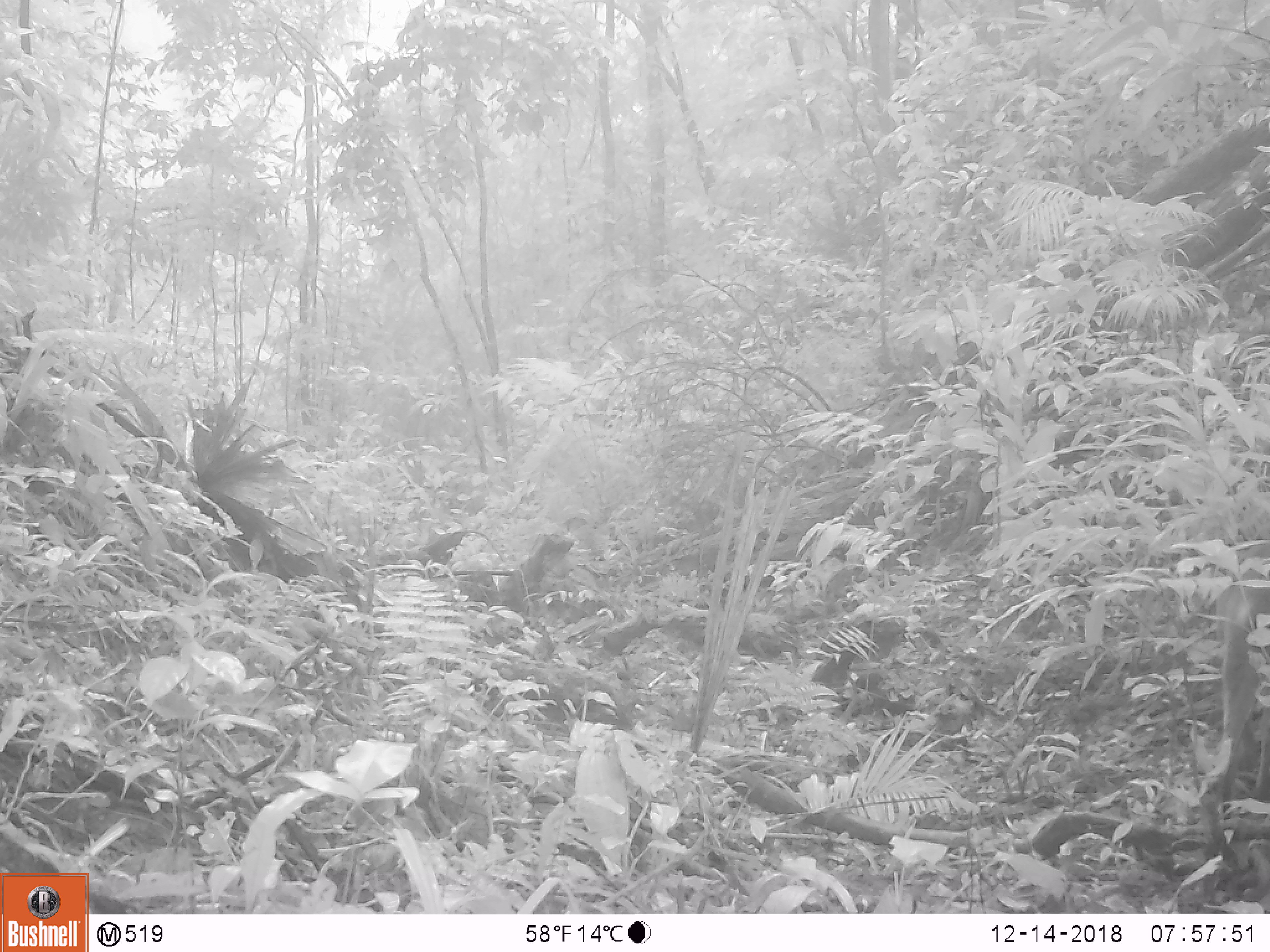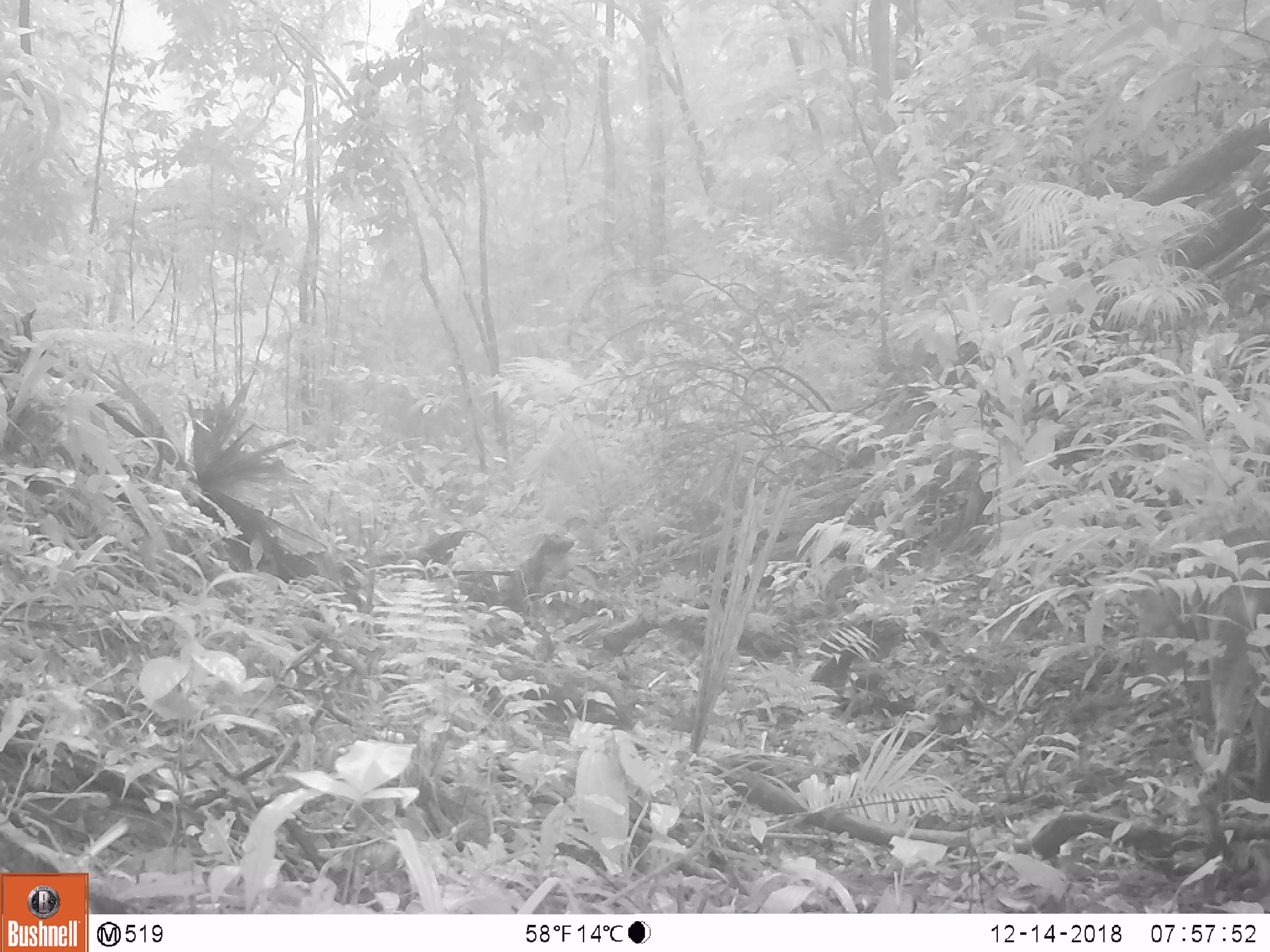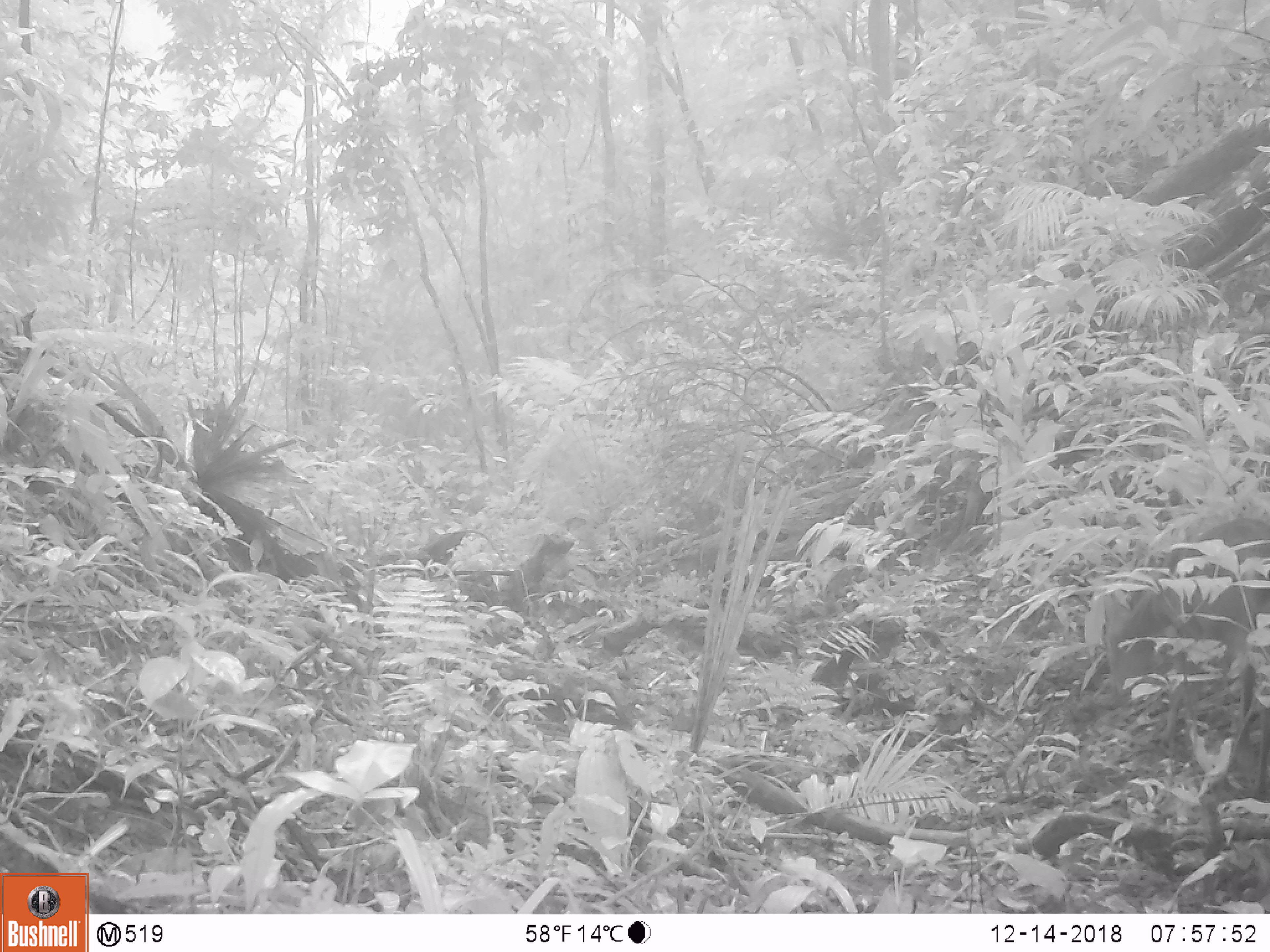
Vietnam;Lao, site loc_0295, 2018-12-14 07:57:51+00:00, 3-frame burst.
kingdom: Animalia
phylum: Chordata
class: Mammalia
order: Artiodactyla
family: Cervidae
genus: Muntiacus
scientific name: Muntiacus vuquangensis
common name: large-antlered muntjac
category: large antlered muntjac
Large antlered muntjac (large-antlered muntjac) (Muntiacus vuquangensis). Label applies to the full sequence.